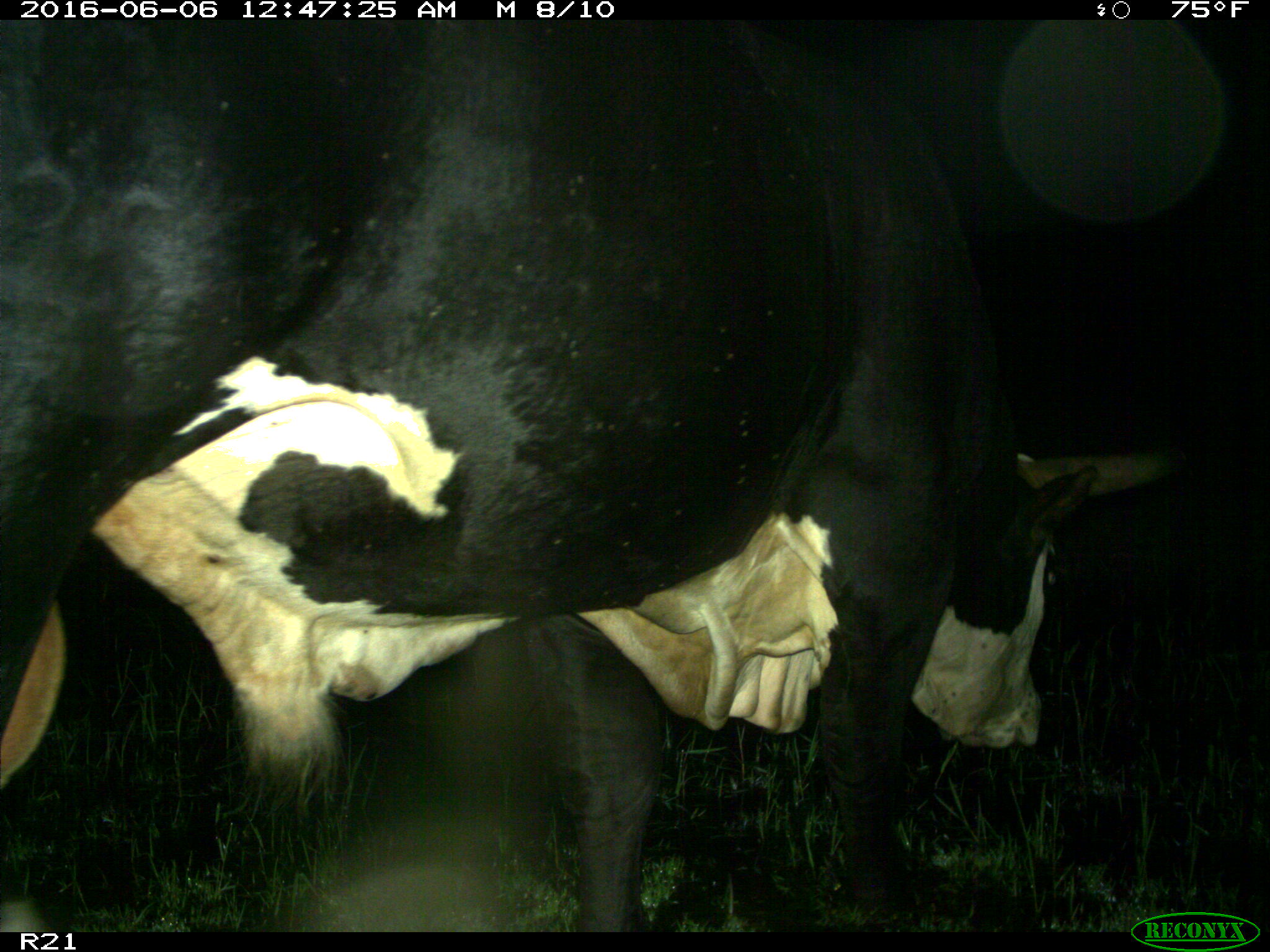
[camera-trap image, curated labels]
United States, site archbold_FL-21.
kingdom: Animalia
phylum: Chordata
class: Mammalia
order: Artiodactyla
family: Bovidae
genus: Bos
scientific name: Bos taurus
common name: domestic cow